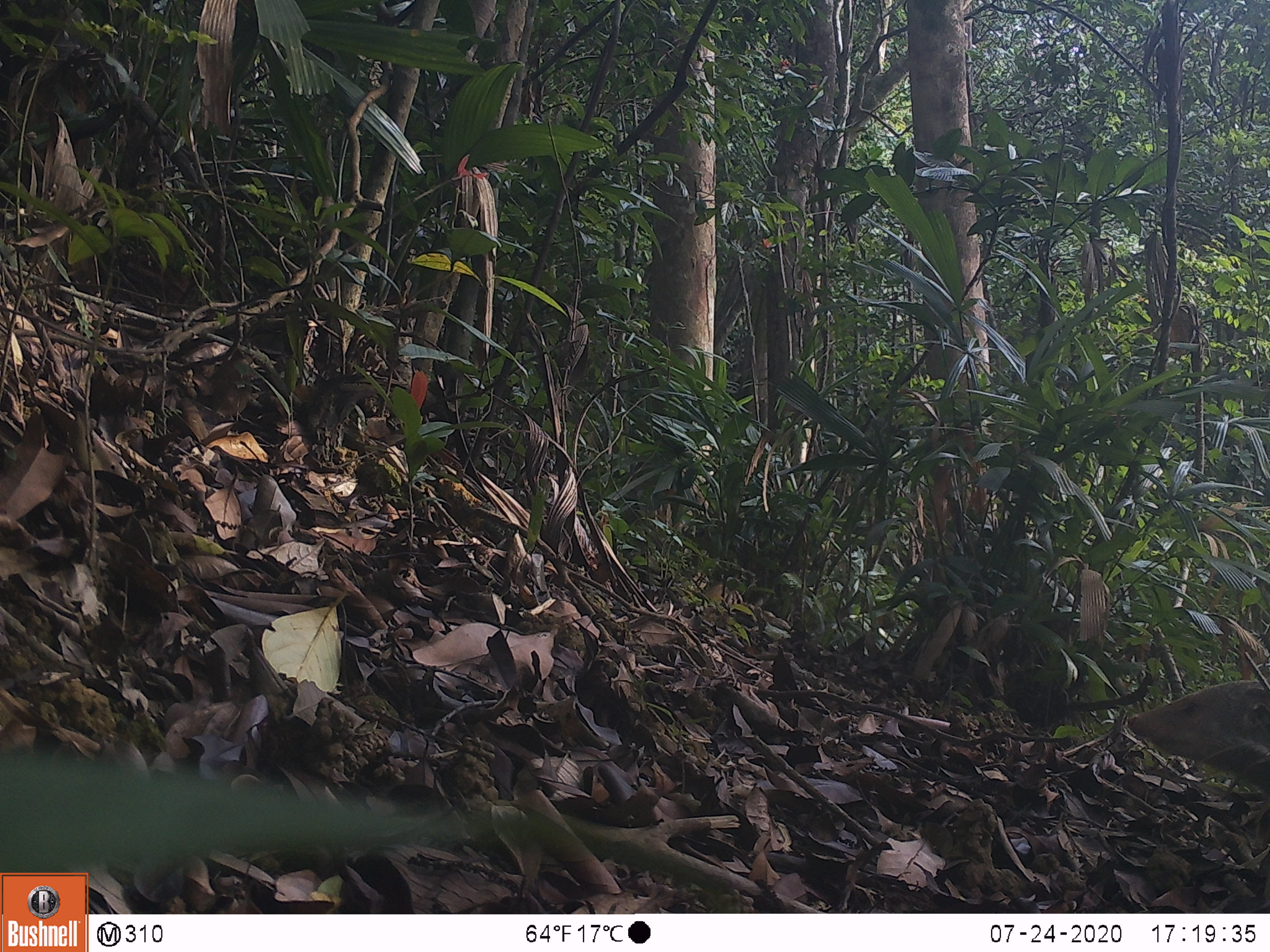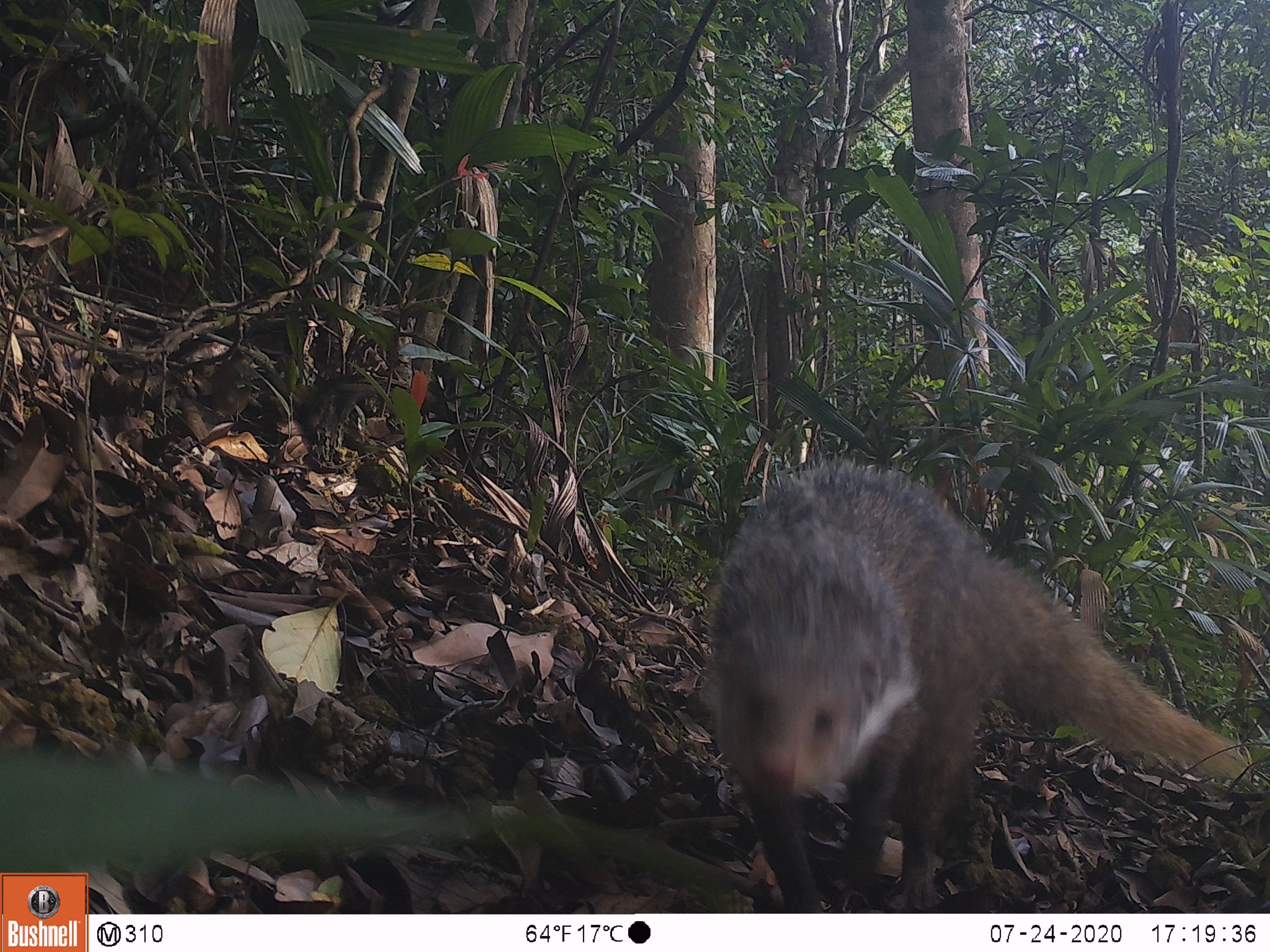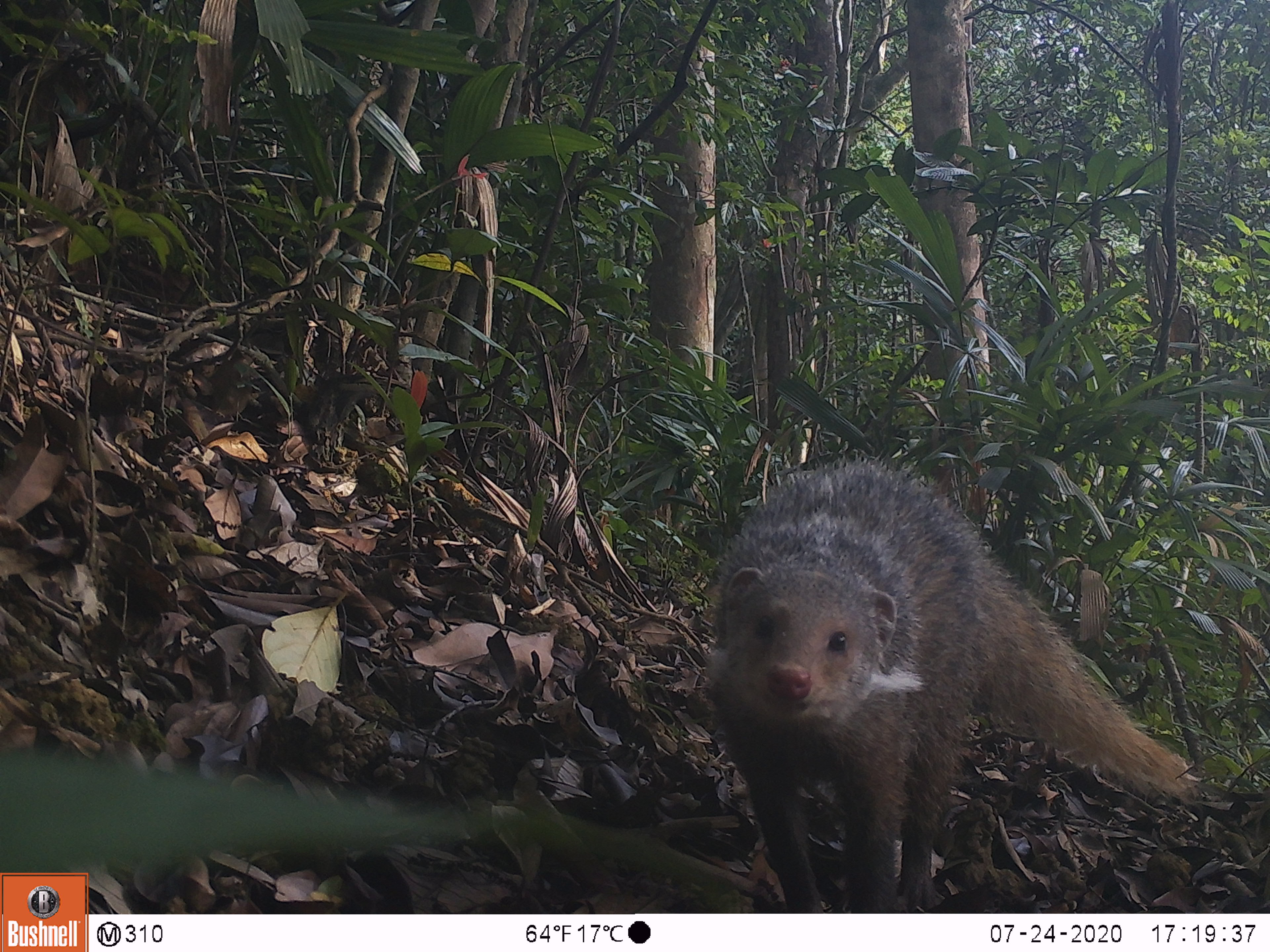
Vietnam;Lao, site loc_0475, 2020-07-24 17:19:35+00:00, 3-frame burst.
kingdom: Animalia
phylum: Chordata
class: Mammalia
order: Carnivora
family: Herpestidae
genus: Urva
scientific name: Urva urva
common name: crab-eating mongoose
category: crab eating mongoose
Crab eating mongoose (crab-eating mongoose) (Urva urva). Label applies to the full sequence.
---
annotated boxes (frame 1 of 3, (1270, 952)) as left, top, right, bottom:
crab eating mongoose: 1123, 676, 1270, 796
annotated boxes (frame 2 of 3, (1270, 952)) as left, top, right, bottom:
crab eating mongoose: 705, 462, 1248, 909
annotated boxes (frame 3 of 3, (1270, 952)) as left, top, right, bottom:
crab eating mongoose: 704, 459, 1195, 911